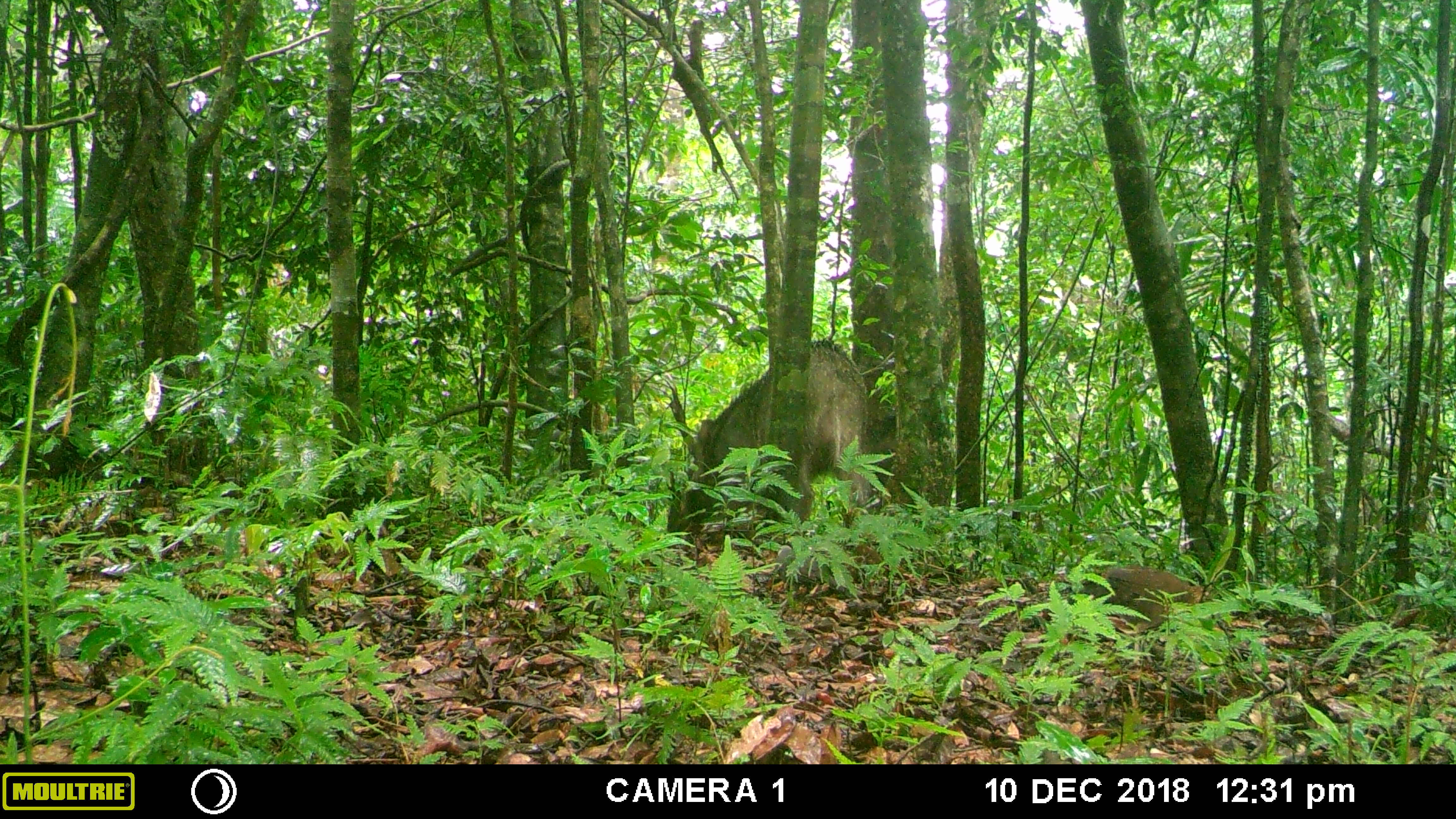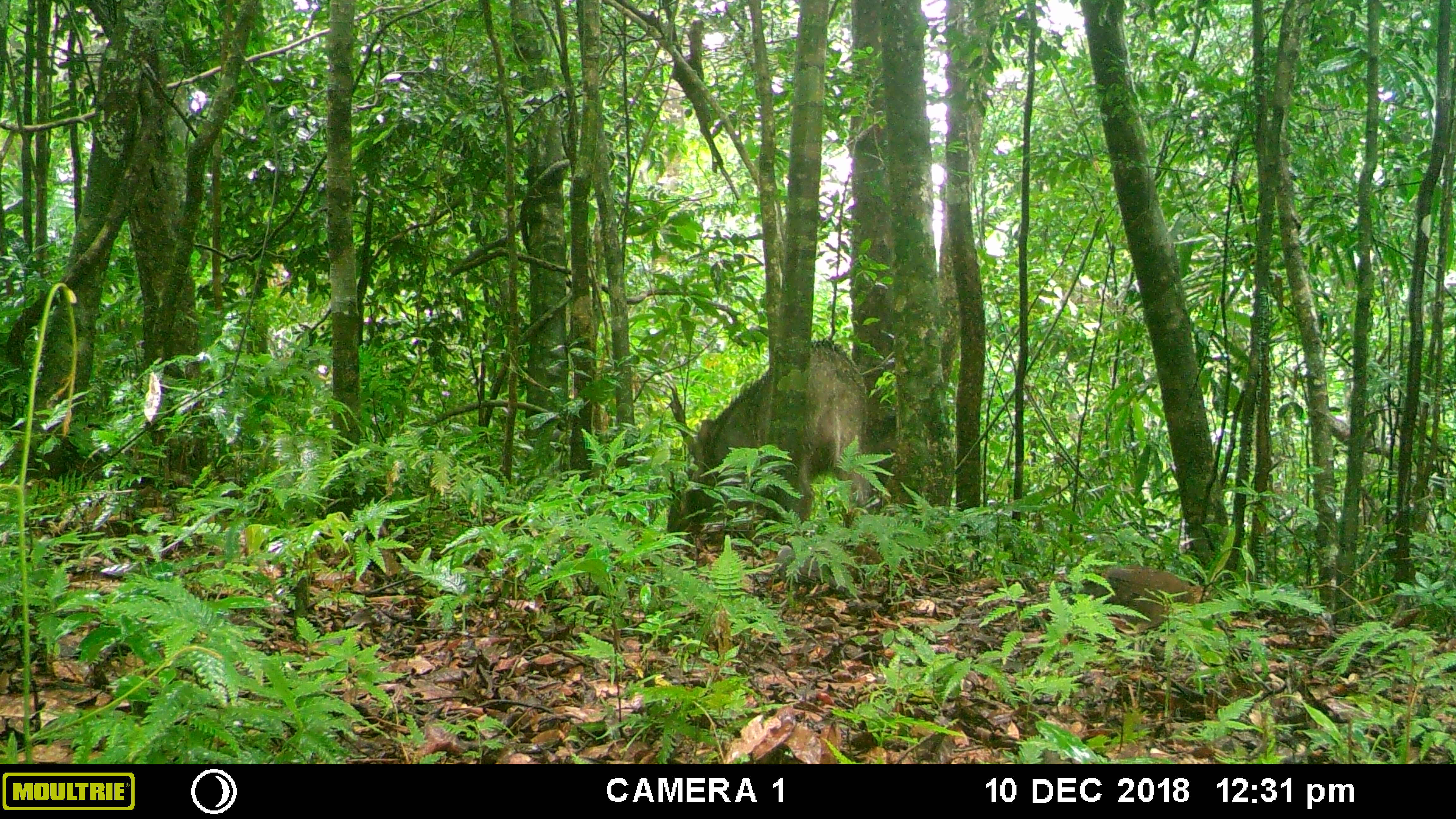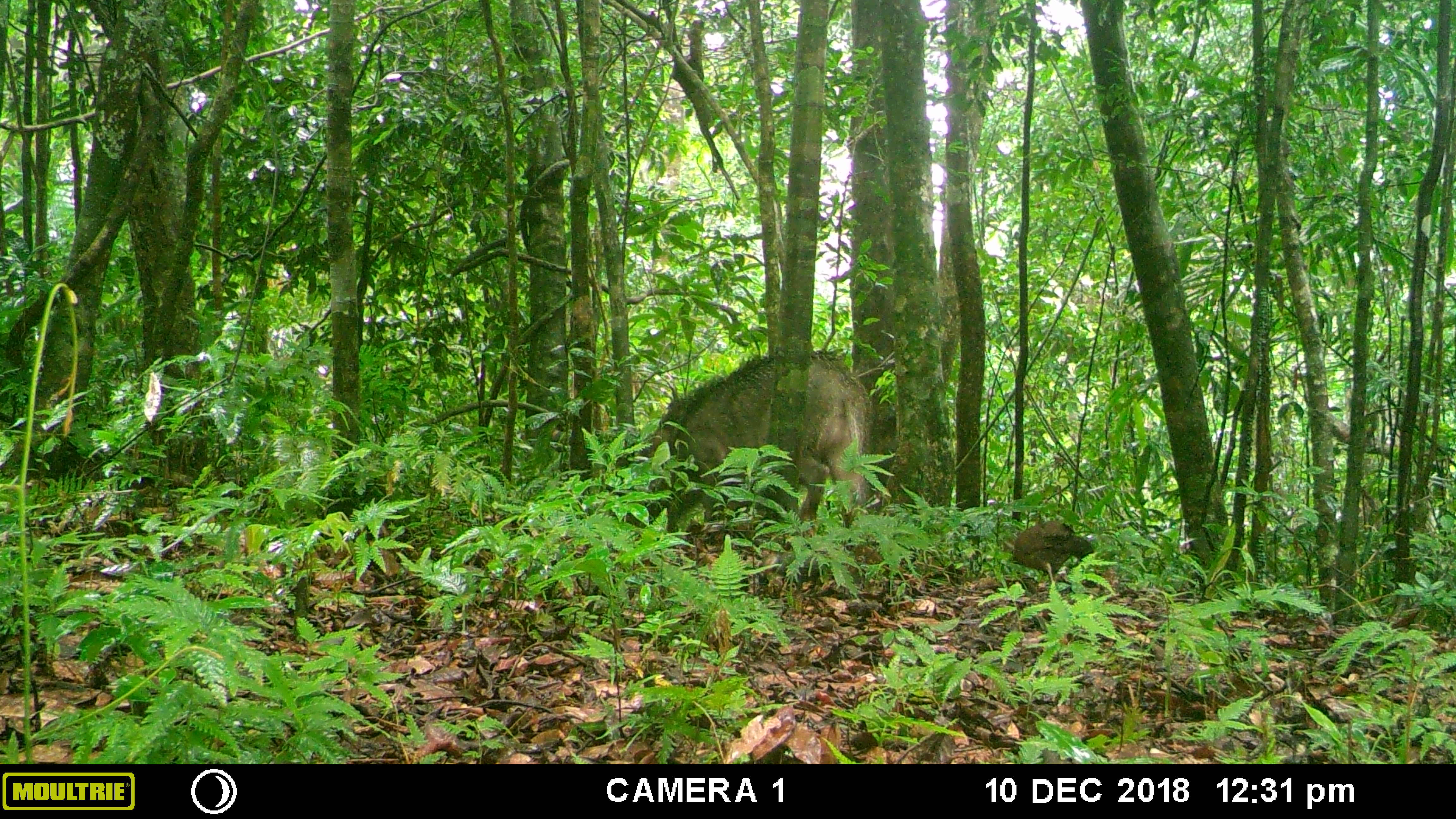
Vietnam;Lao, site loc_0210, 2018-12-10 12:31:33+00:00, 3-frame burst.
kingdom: Animalia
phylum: Chordata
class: Aves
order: Galliformes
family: Phasianidae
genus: Gallus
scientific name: Gallus gallus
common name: red junglefowl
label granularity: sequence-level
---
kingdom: Animalia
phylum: Chordata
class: Mammalia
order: Artiodactyla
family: Suidae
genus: Sus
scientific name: Sus scrofa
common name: eurasian wild pig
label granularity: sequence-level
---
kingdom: Animalia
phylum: Chordata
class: Aves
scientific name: Aves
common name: bird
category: unidentified bird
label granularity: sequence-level